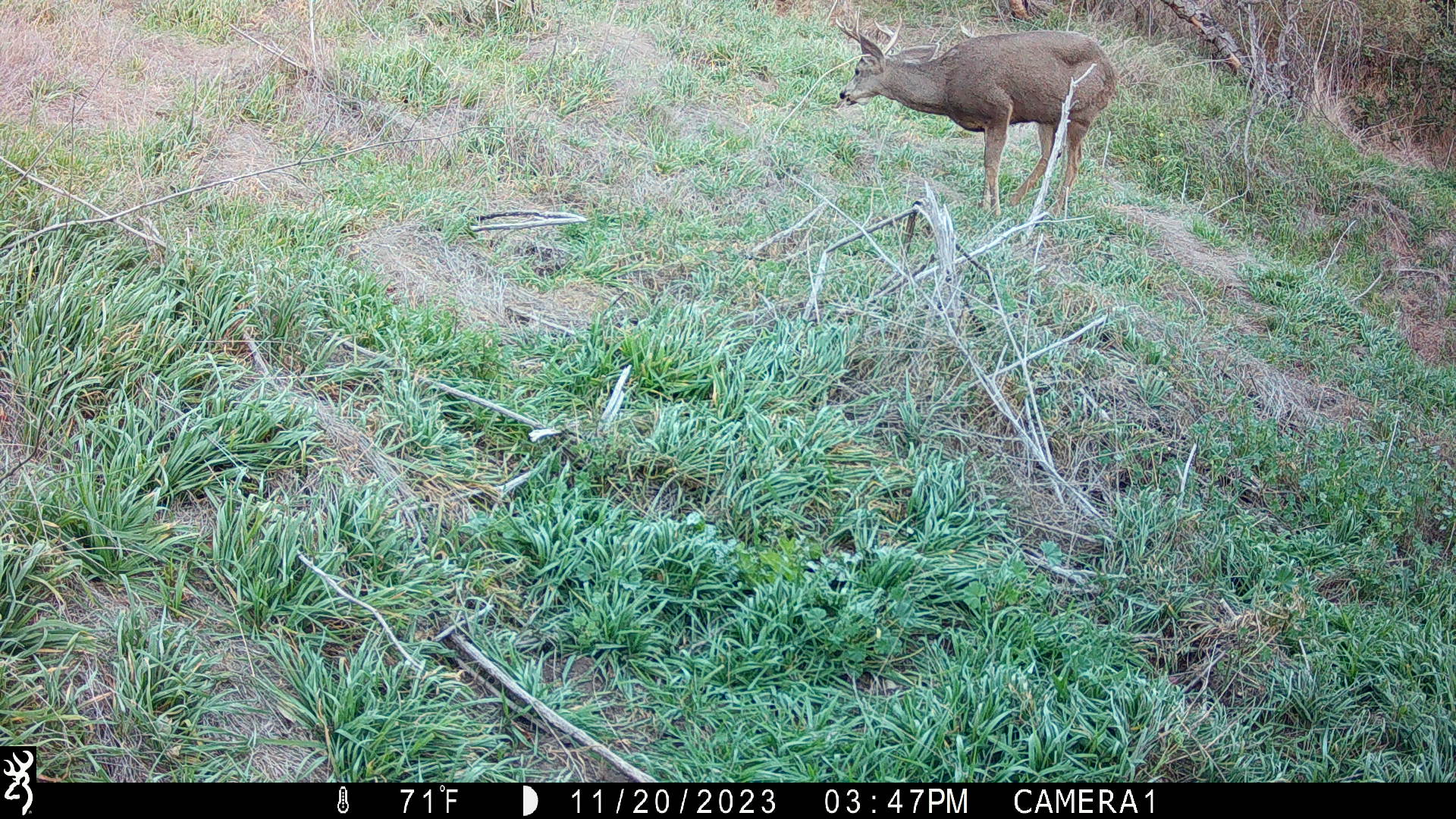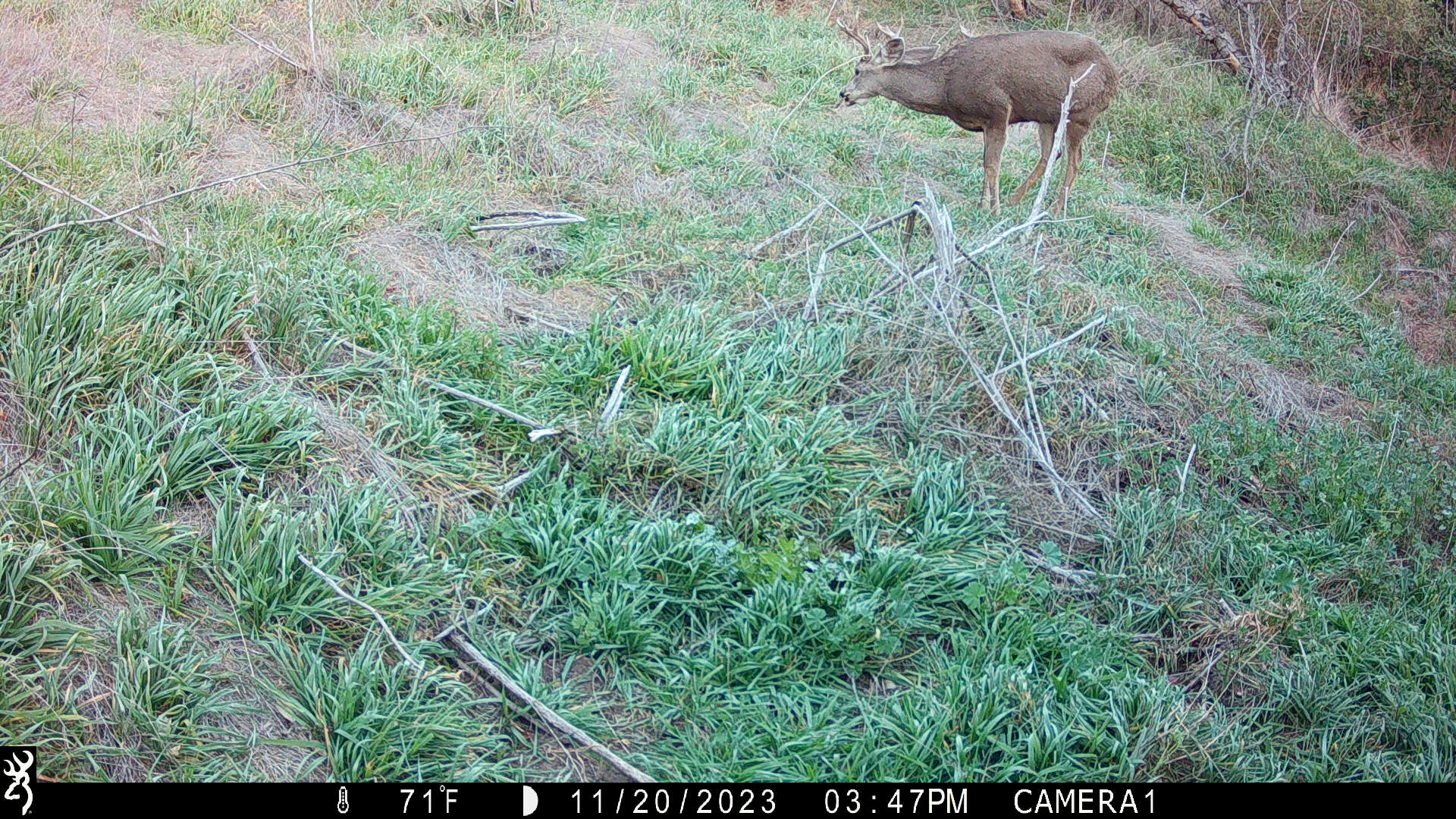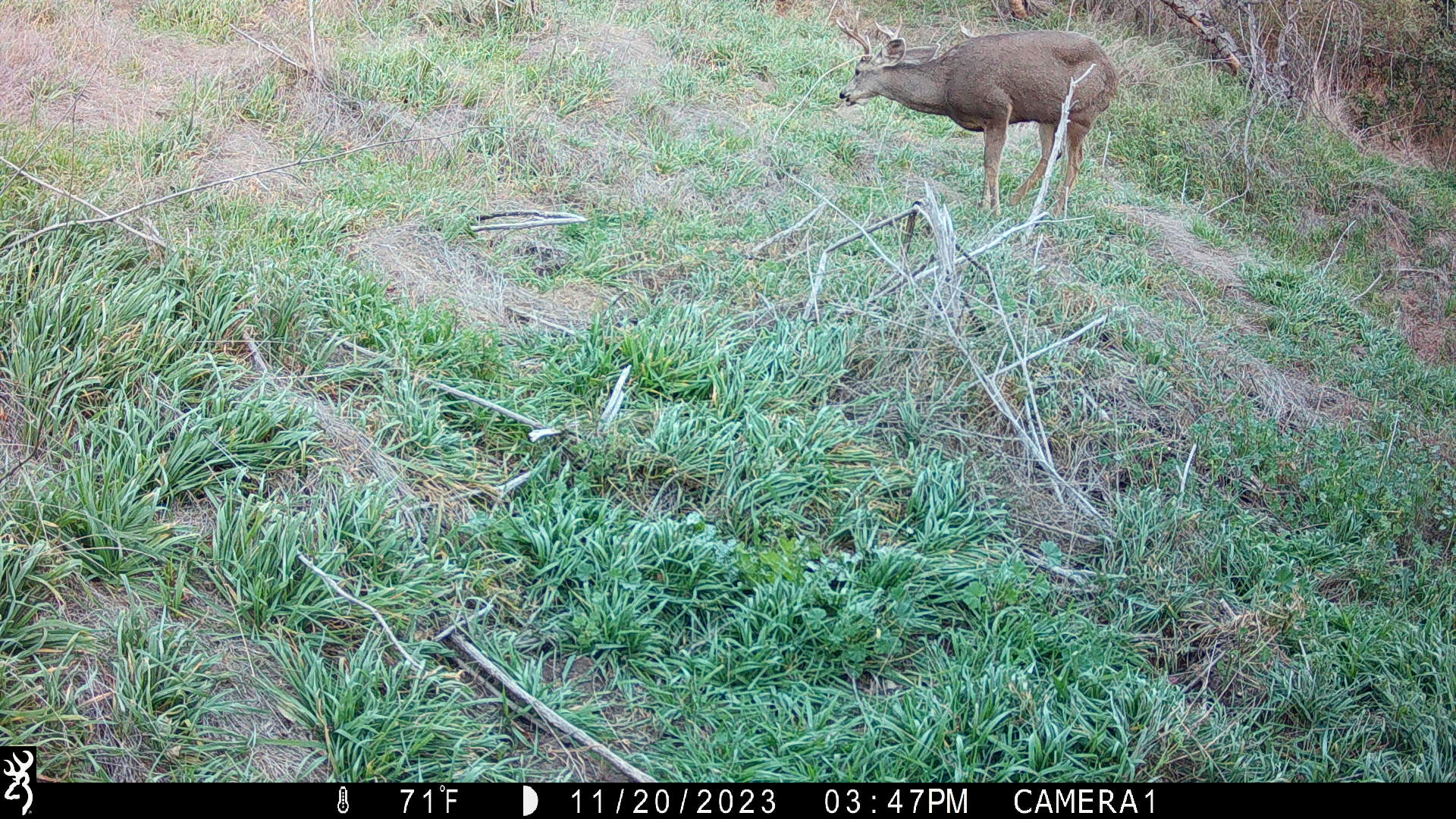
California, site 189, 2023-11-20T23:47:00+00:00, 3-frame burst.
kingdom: Animalia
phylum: Chordata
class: Mammalia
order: Artiodactyla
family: Cervidae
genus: Odocoileus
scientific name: Odocoileus hemionus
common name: mule deer